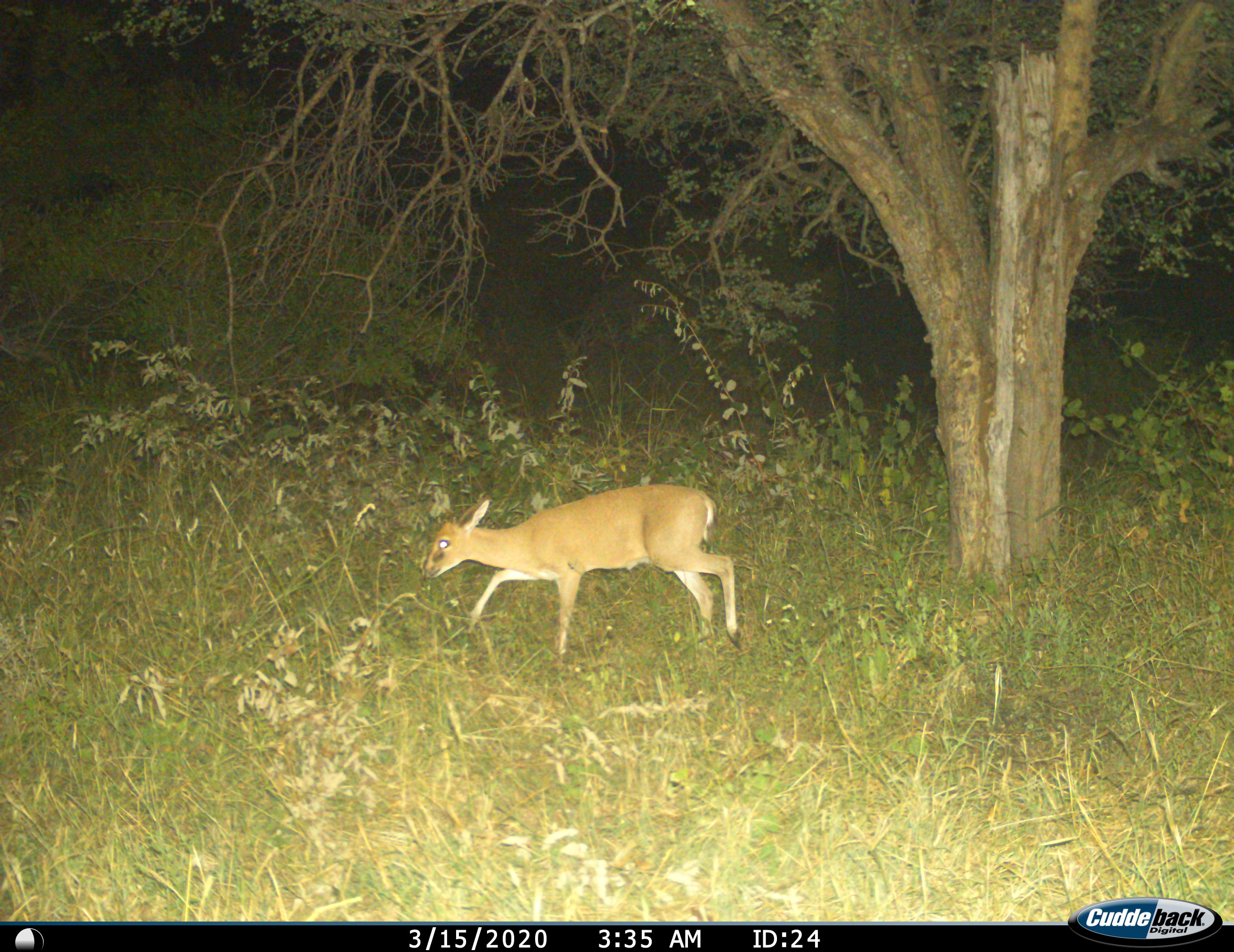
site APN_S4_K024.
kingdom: Animalia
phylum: Chordata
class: Mammalia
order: Artiodactyla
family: Bovidae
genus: Sylvicapra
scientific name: Sylvicapra grimmia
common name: common duiker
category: duikercommongrey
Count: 1.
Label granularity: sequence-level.